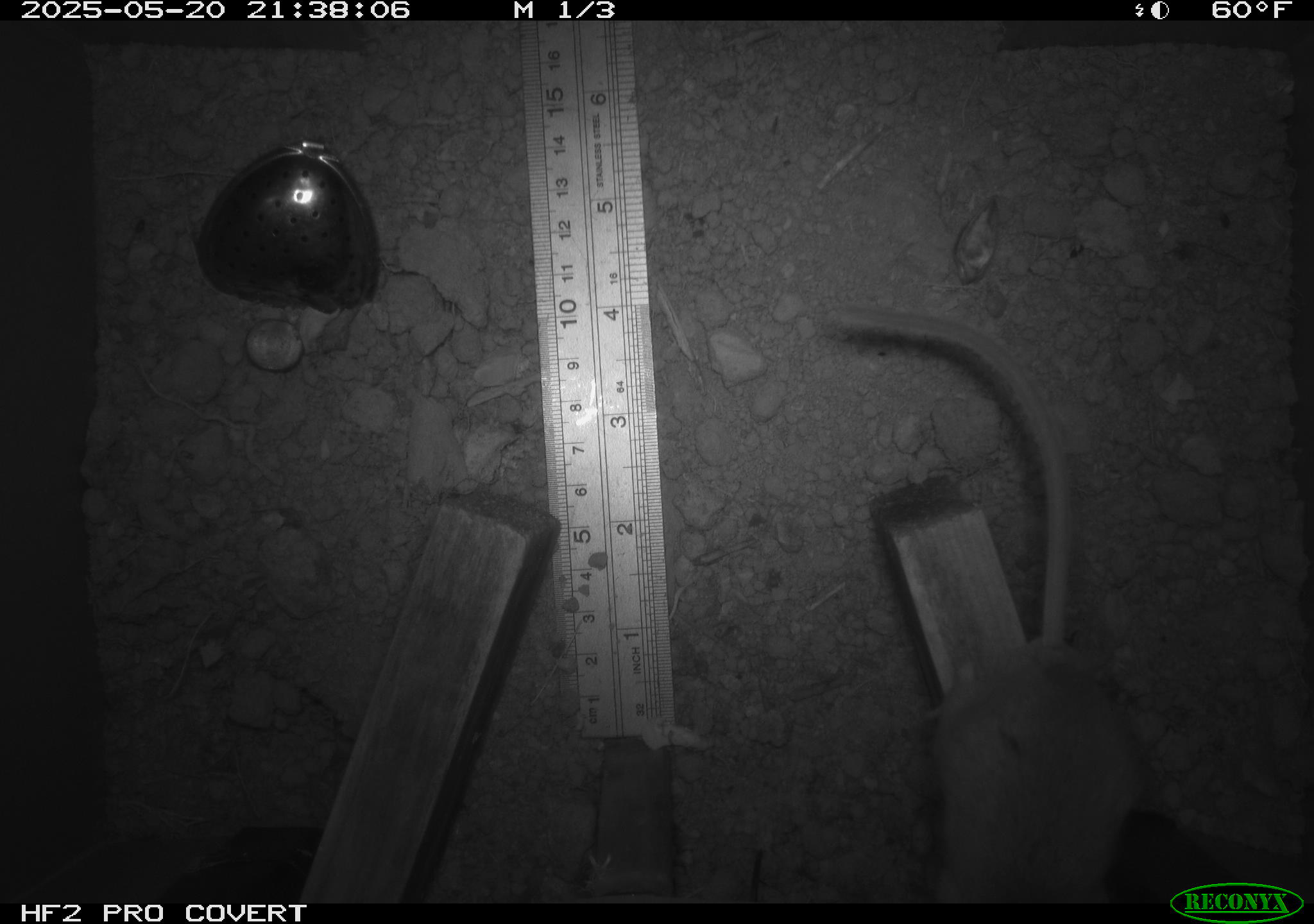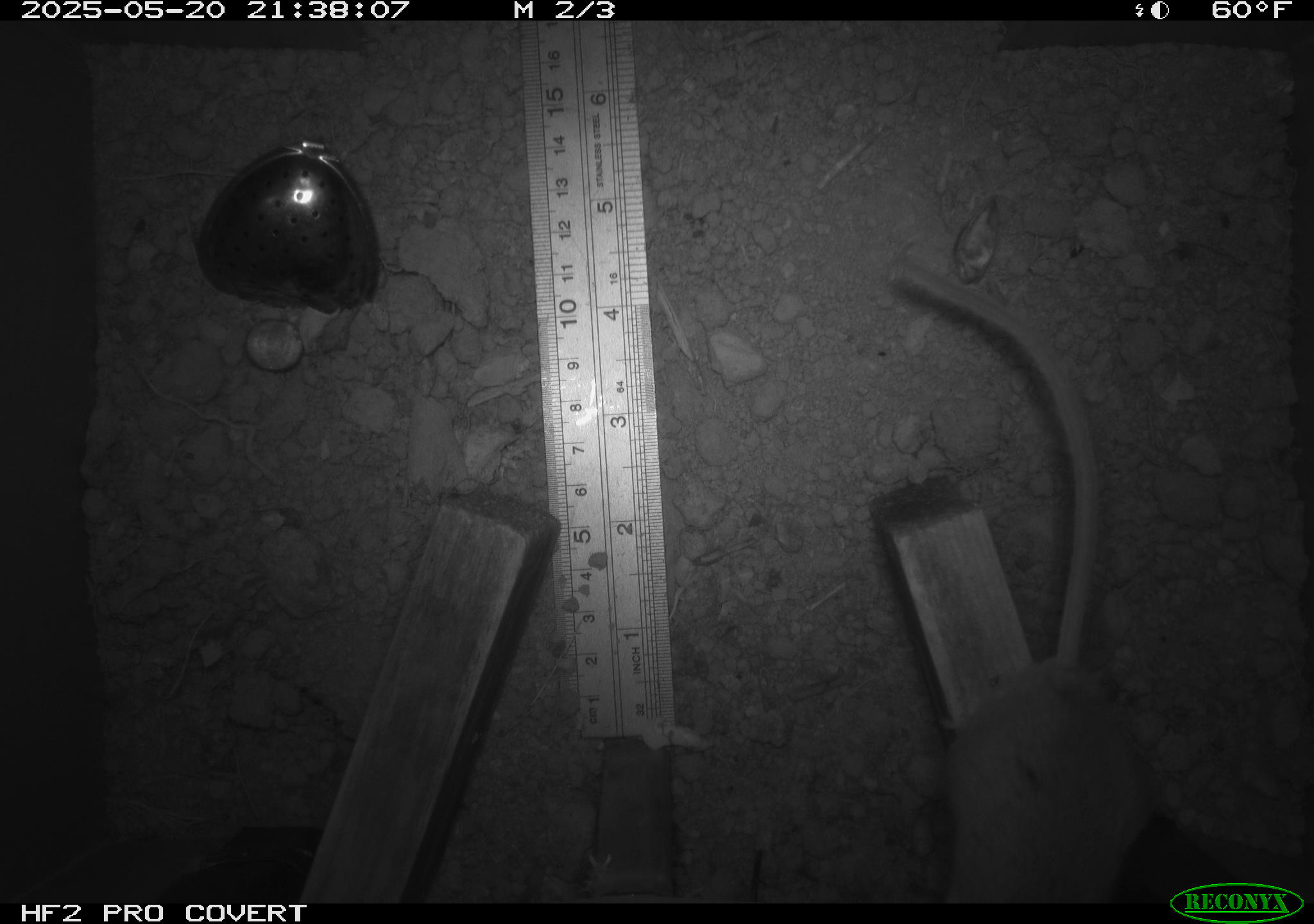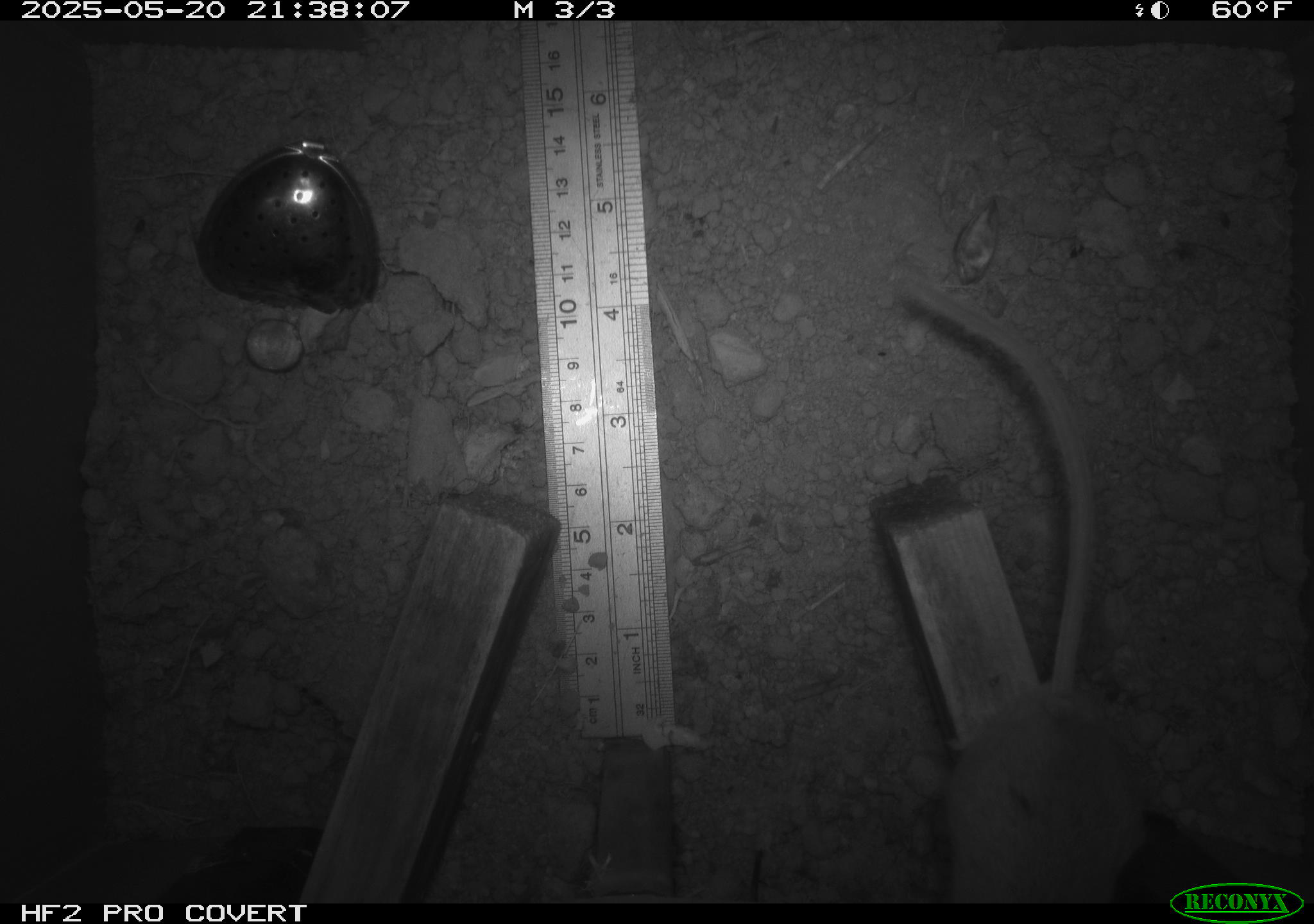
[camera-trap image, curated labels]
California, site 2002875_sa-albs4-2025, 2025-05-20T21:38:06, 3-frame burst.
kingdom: Animalia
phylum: Chordata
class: Mammalia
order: Rodentia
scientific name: Rodentia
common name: mouse species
Mouse species (Rodentia).